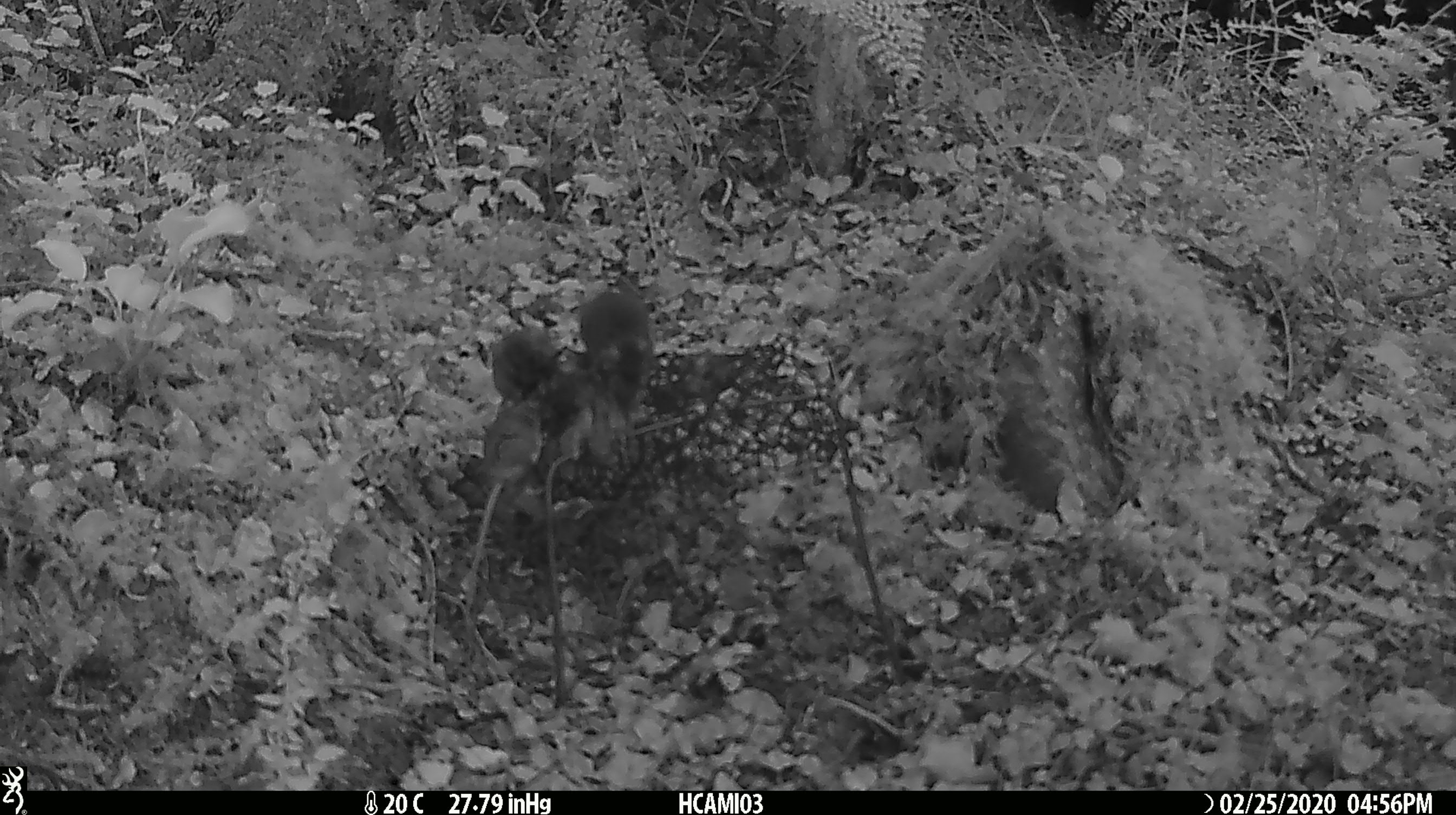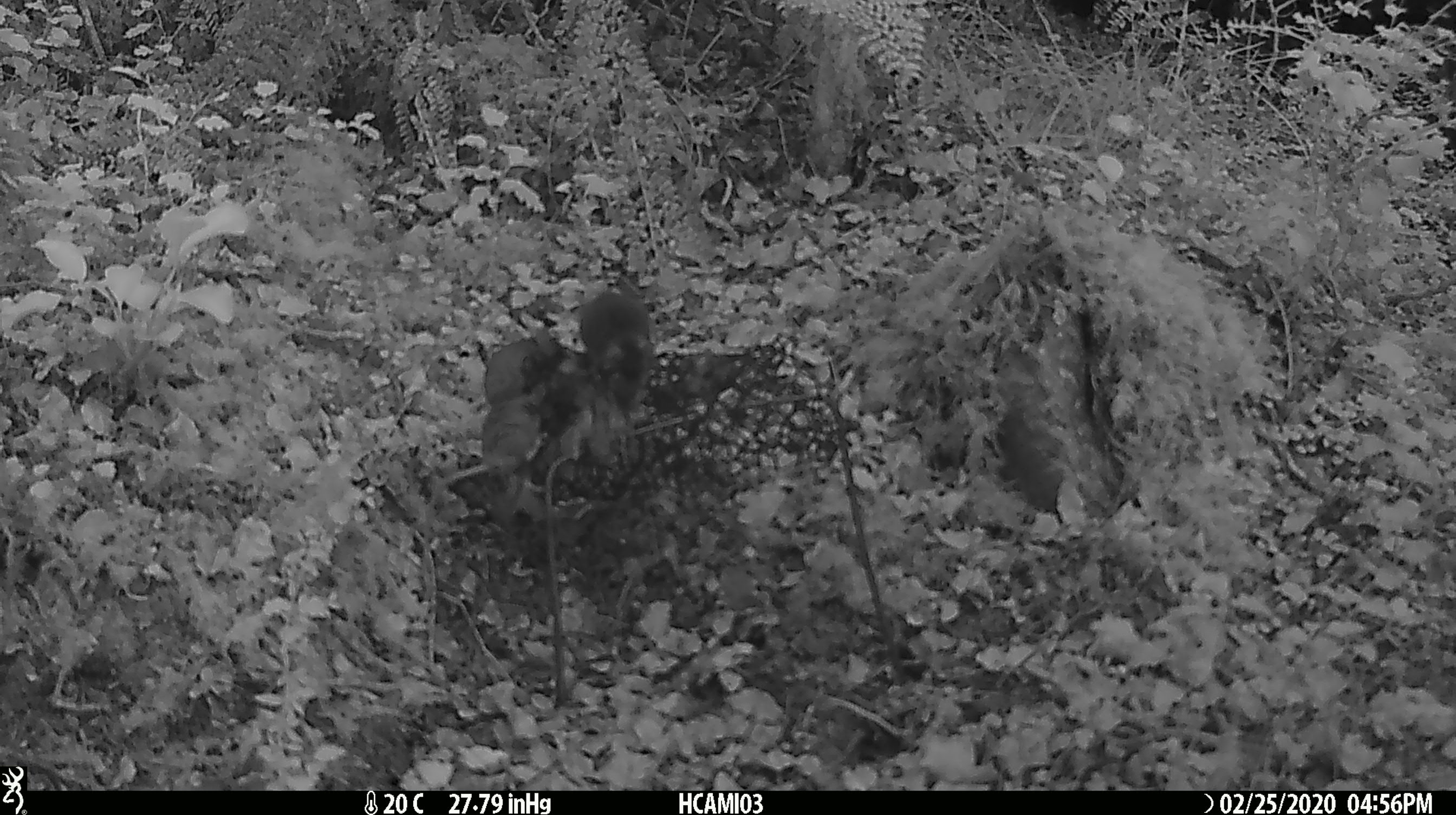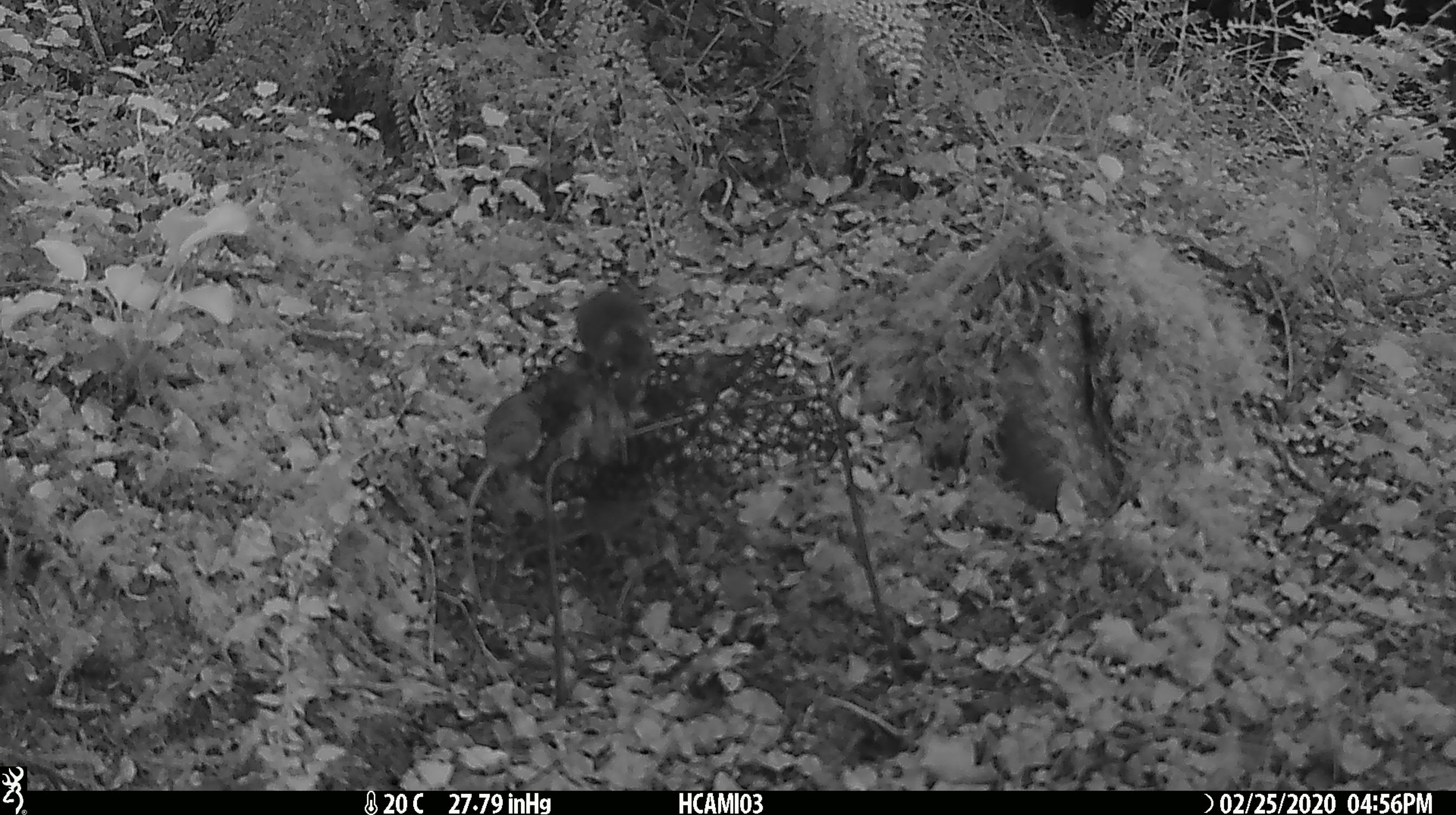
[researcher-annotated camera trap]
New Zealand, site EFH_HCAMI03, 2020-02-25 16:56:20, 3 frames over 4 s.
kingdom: Animalia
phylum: Chordata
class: Mammalia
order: Rodentia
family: Muridae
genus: Mus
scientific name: Mus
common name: mouse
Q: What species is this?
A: Mouse (Mus).